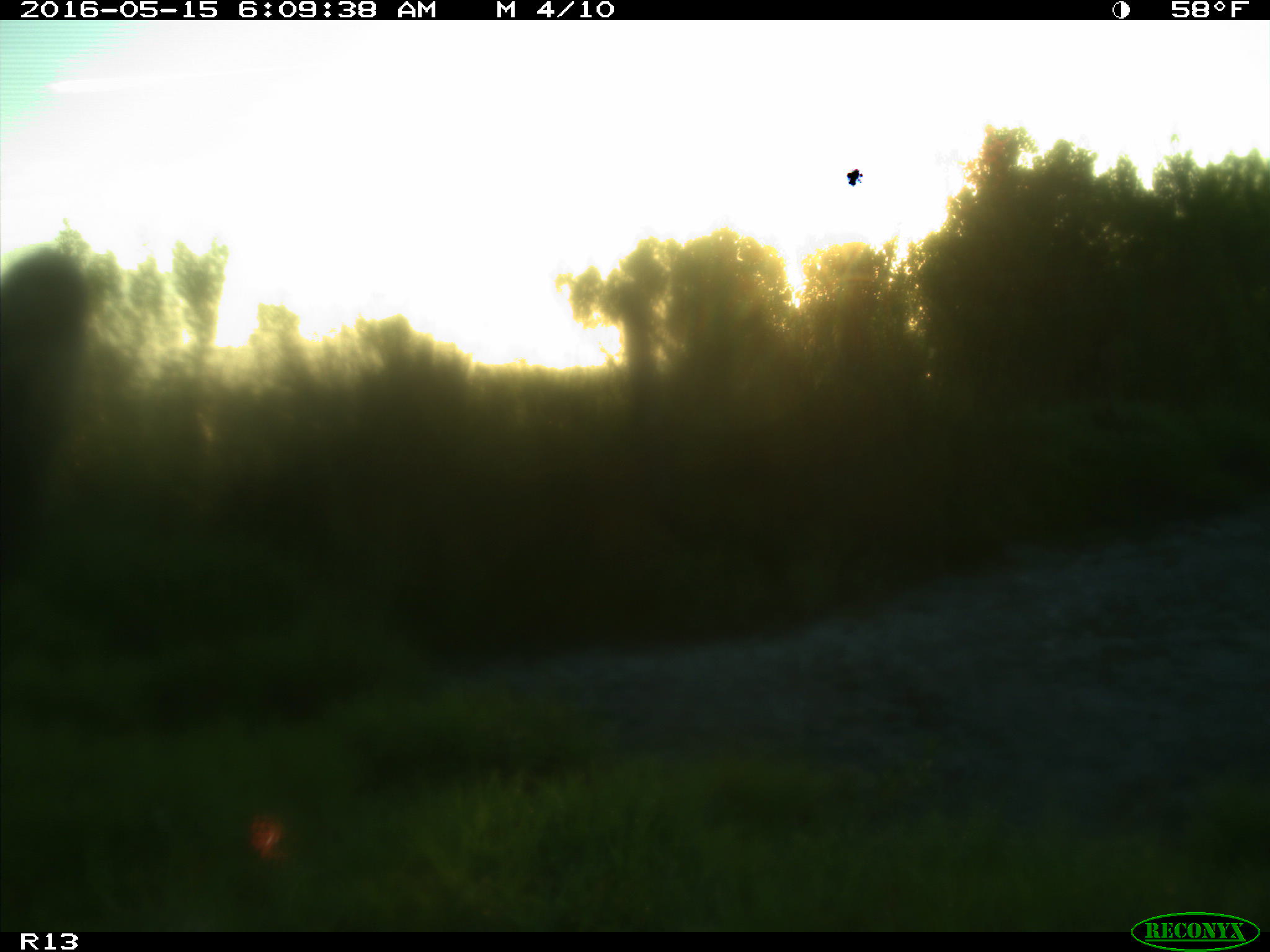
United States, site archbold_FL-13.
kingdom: Animalia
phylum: Chordata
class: Mammalia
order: Artiodactyla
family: Bovidae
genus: Bos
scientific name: Bos taurus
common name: domestic cow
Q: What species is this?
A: Bos taurus (domestic cow).